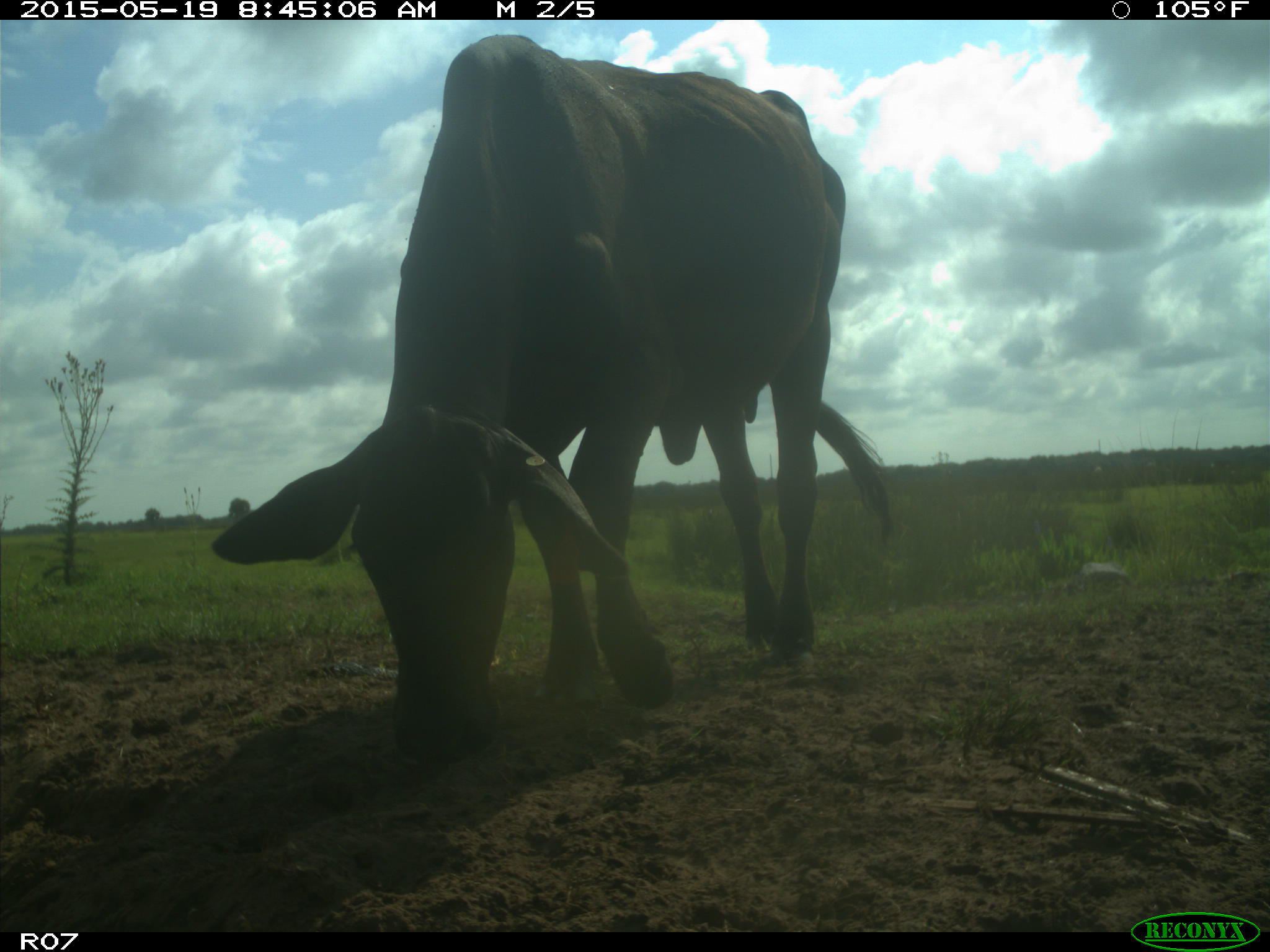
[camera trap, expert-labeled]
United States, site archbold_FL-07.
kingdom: Animalia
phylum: Chordata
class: Mammalia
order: Artiodactyla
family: Bovidae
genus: Bos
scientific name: Bos taurus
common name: domestic cow